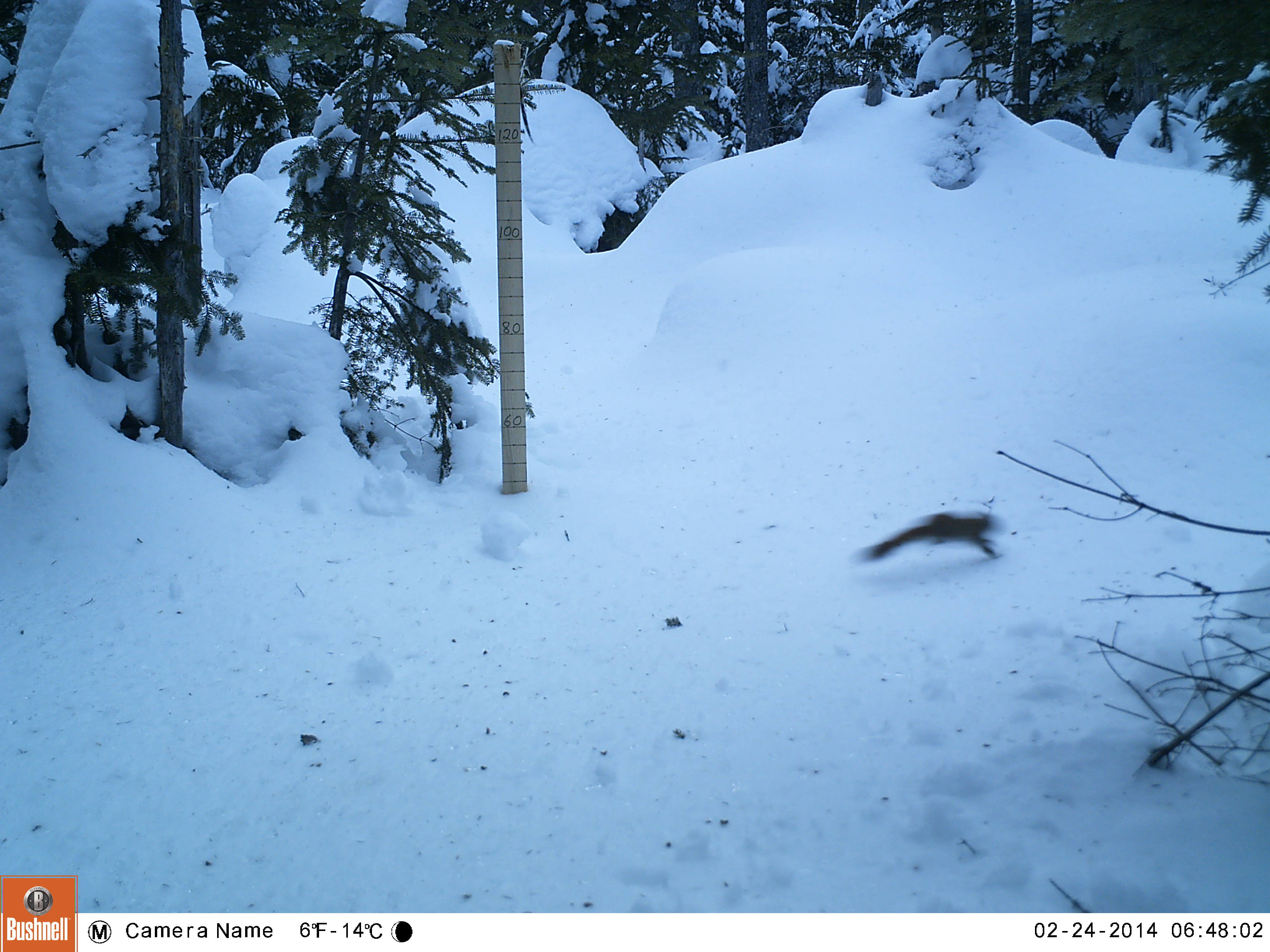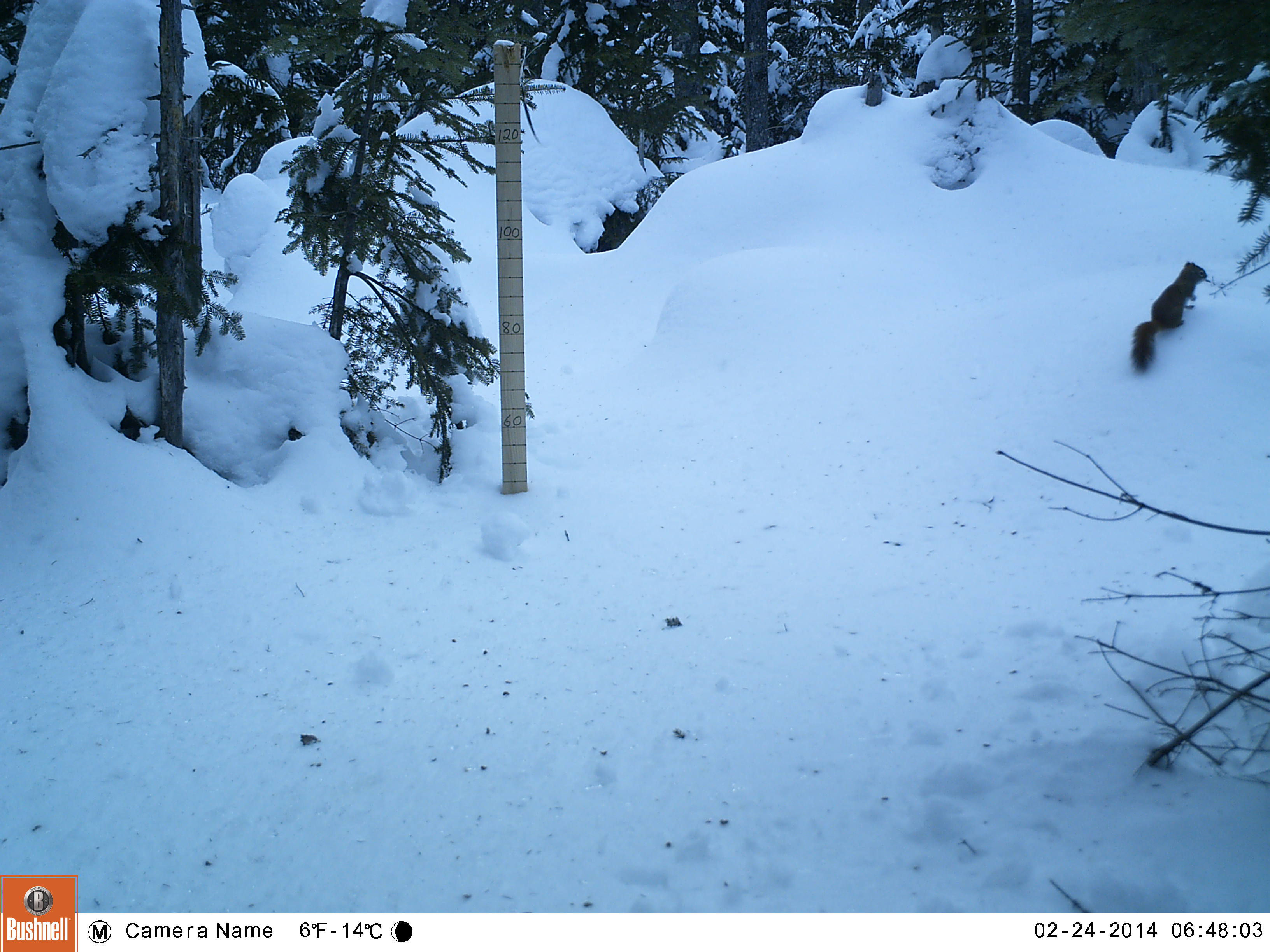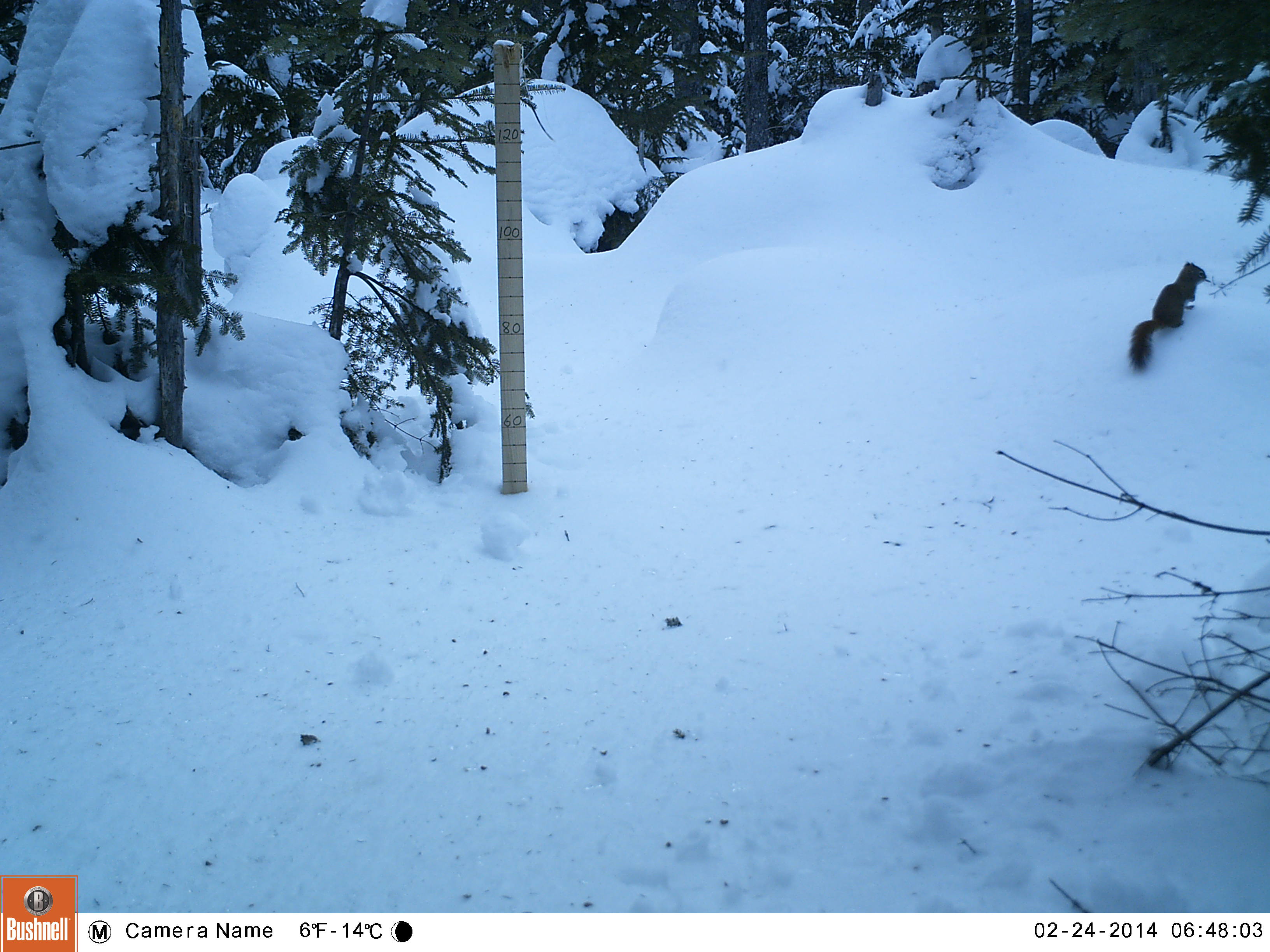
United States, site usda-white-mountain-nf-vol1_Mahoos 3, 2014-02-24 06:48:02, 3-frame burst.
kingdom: Animalia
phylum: Chordata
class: Mammalia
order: Rodentia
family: Sciuridae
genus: Tamiasciurus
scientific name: Tamiasciurus hudsonicus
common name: red squirrel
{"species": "red squirrel (Tamiasciurus hudsonicus)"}